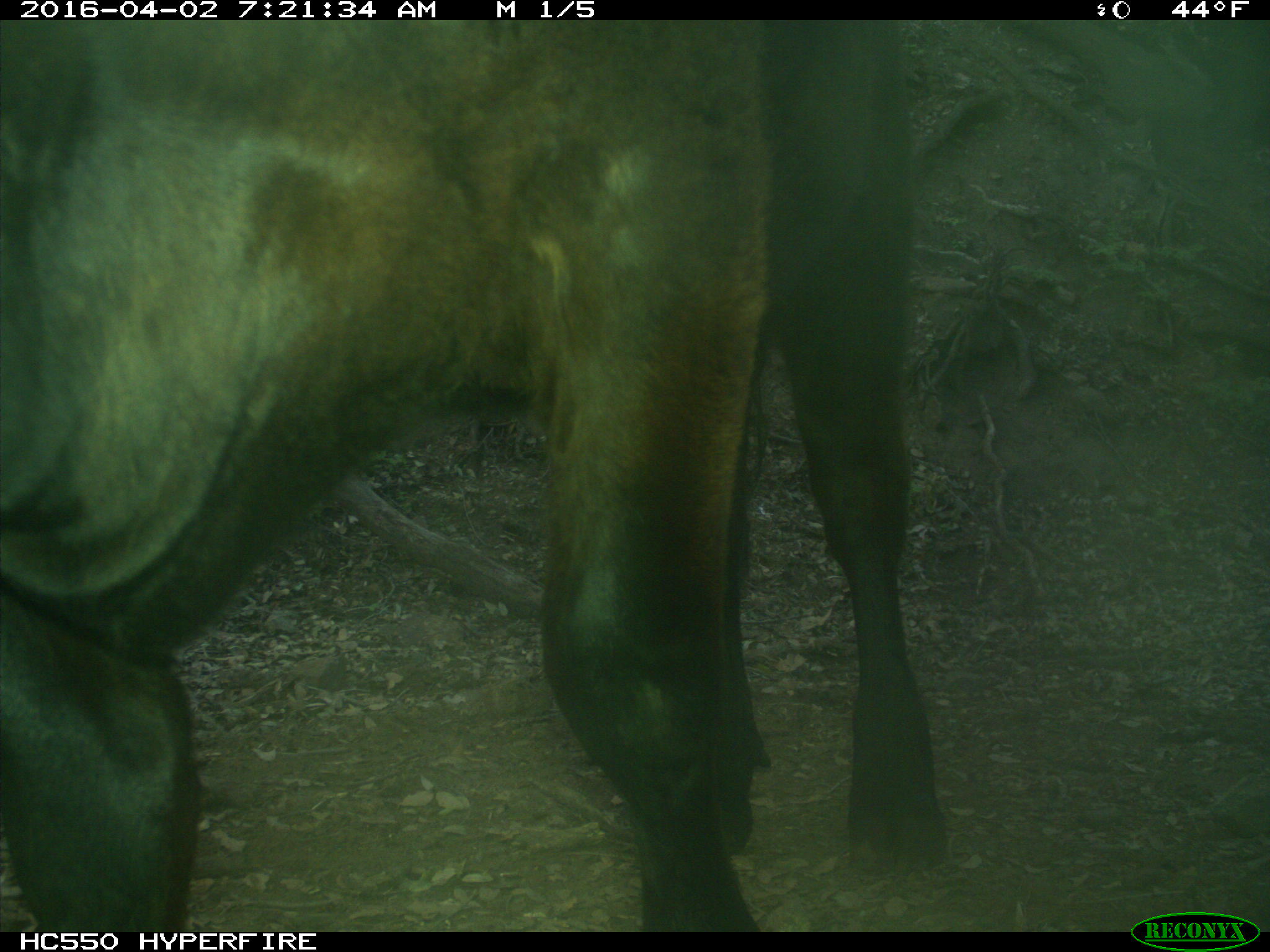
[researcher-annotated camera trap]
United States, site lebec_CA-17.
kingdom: Animalia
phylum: Chordata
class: Mammalia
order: Artiodactyla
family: Bovidae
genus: Bos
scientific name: Bos taurus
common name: domestic cow